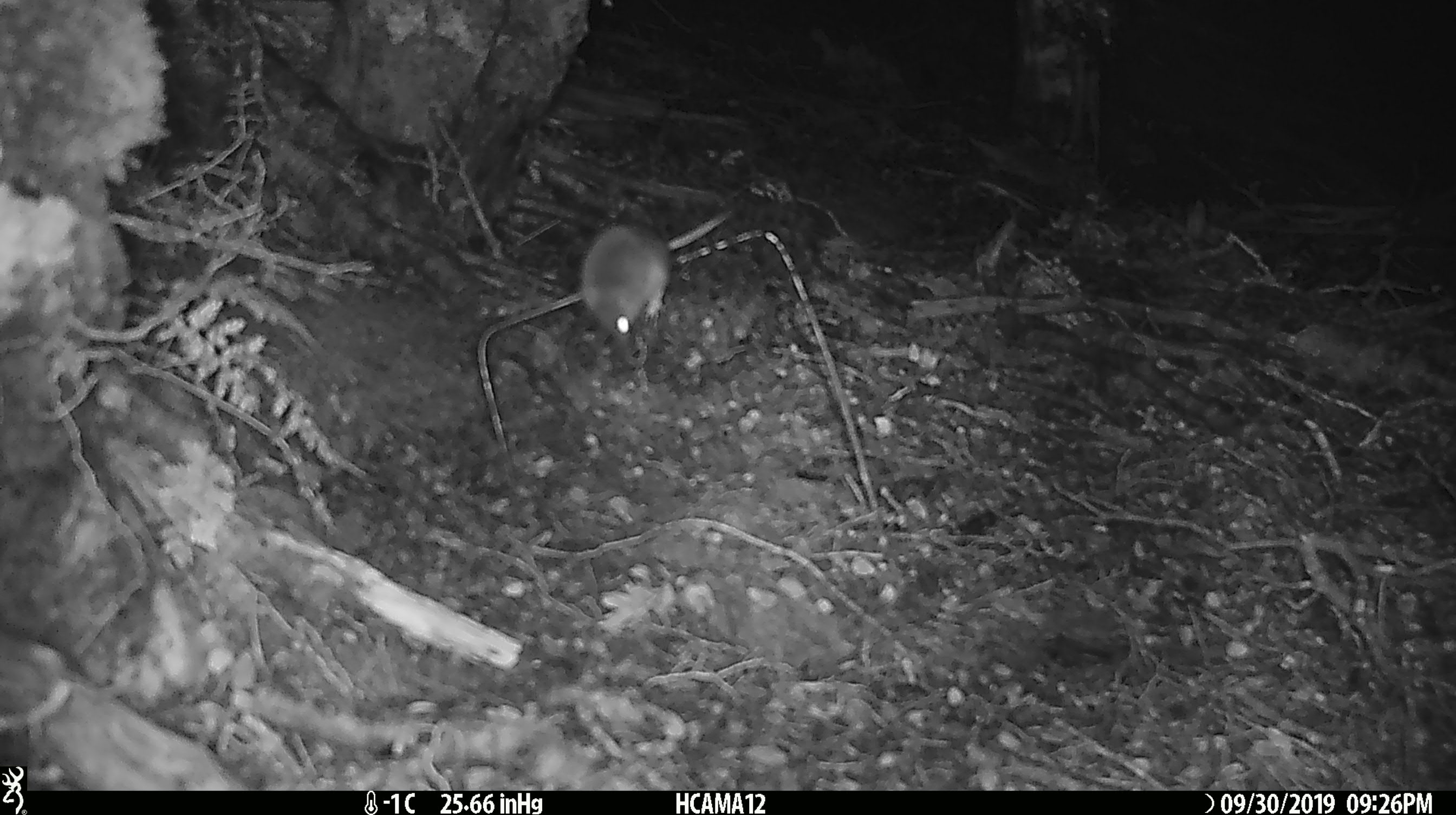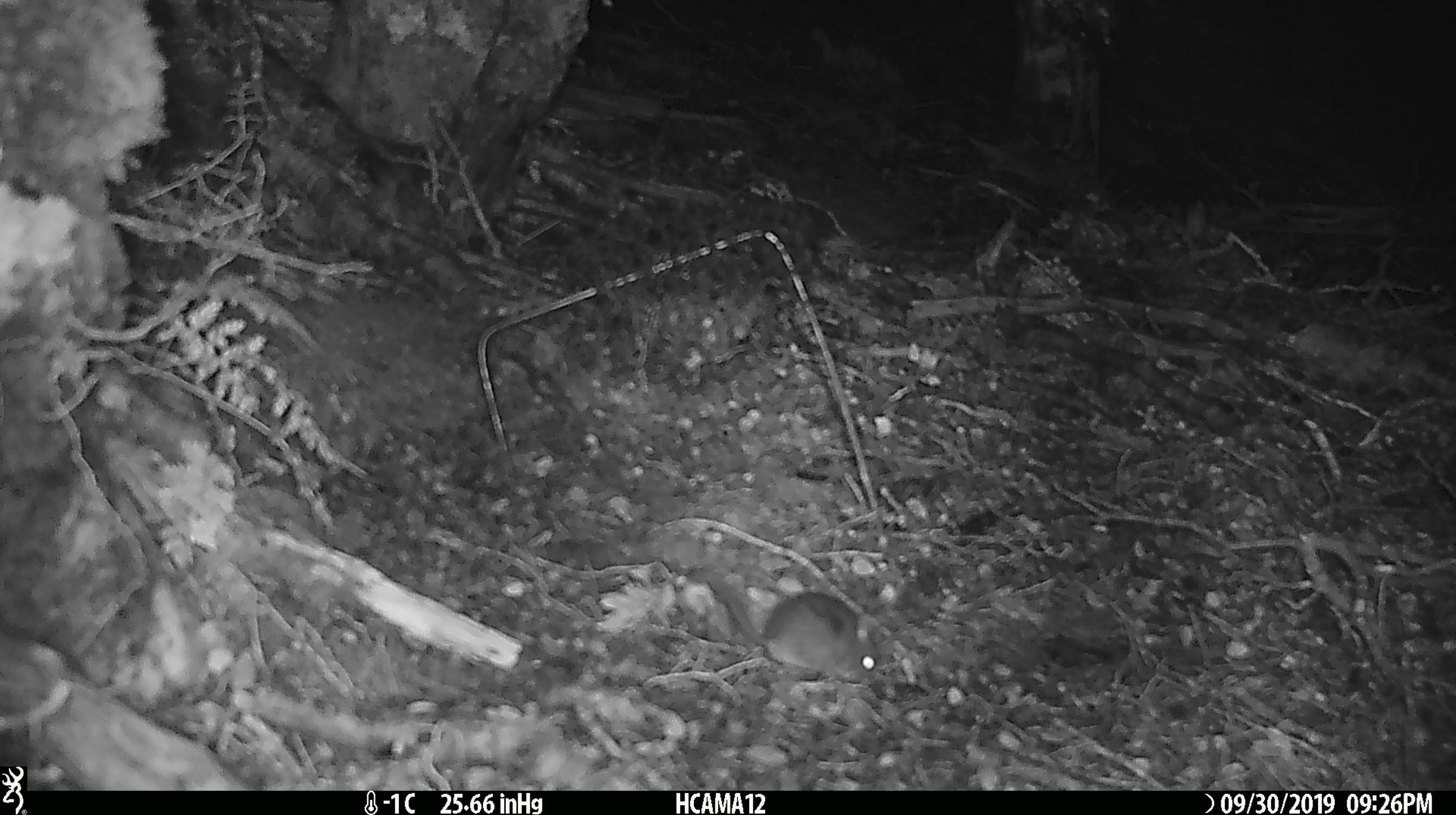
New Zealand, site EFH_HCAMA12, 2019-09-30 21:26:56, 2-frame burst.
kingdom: Animalia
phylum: Chordata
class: Mammalia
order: Rodentia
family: Muridae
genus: Mus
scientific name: Mus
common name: mouse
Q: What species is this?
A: Mouse (Mus).